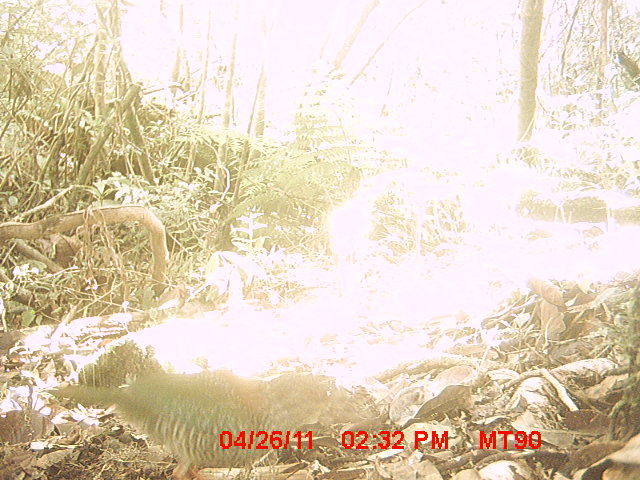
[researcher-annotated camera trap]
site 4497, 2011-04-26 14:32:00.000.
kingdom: Animalia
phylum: Chordata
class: Aves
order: Coraciiformes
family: Brachypteraciidae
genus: Brachypteracias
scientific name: Brachypteracias squamiger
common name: scaly ground roller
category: geobiastes squamiger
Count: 1.